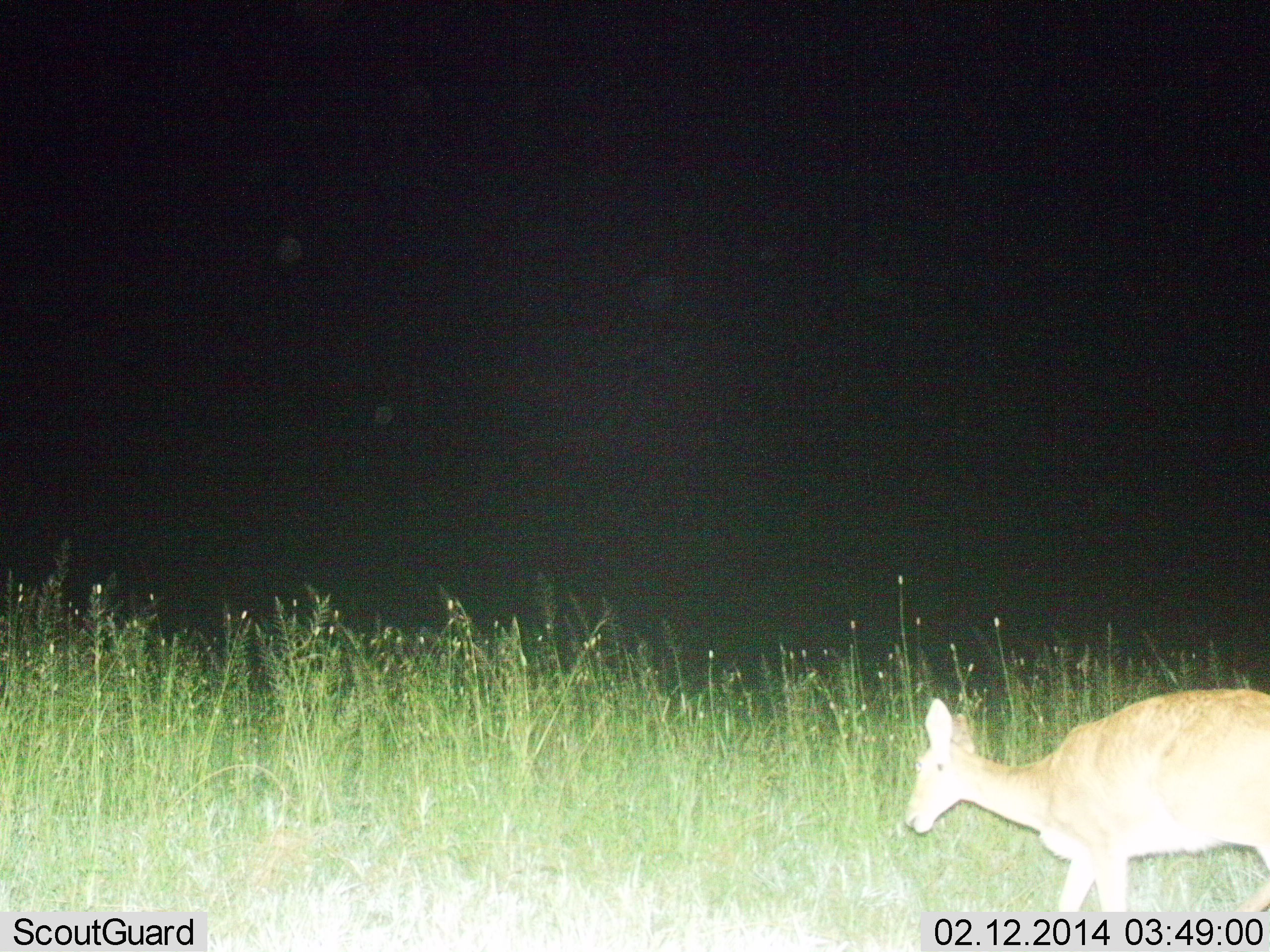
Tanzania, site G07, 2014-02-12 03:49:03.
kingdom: Animalia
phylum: Chordata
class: Mammalia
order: Artiodactyla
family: Bovidae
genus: Redunca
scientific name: Redunca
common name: reedbuck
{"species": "reedbuck (Redunca)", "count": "1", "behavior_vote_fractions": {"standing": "48%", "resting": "6%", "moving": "48%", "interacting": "0%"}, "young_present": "0%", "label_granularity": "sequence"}